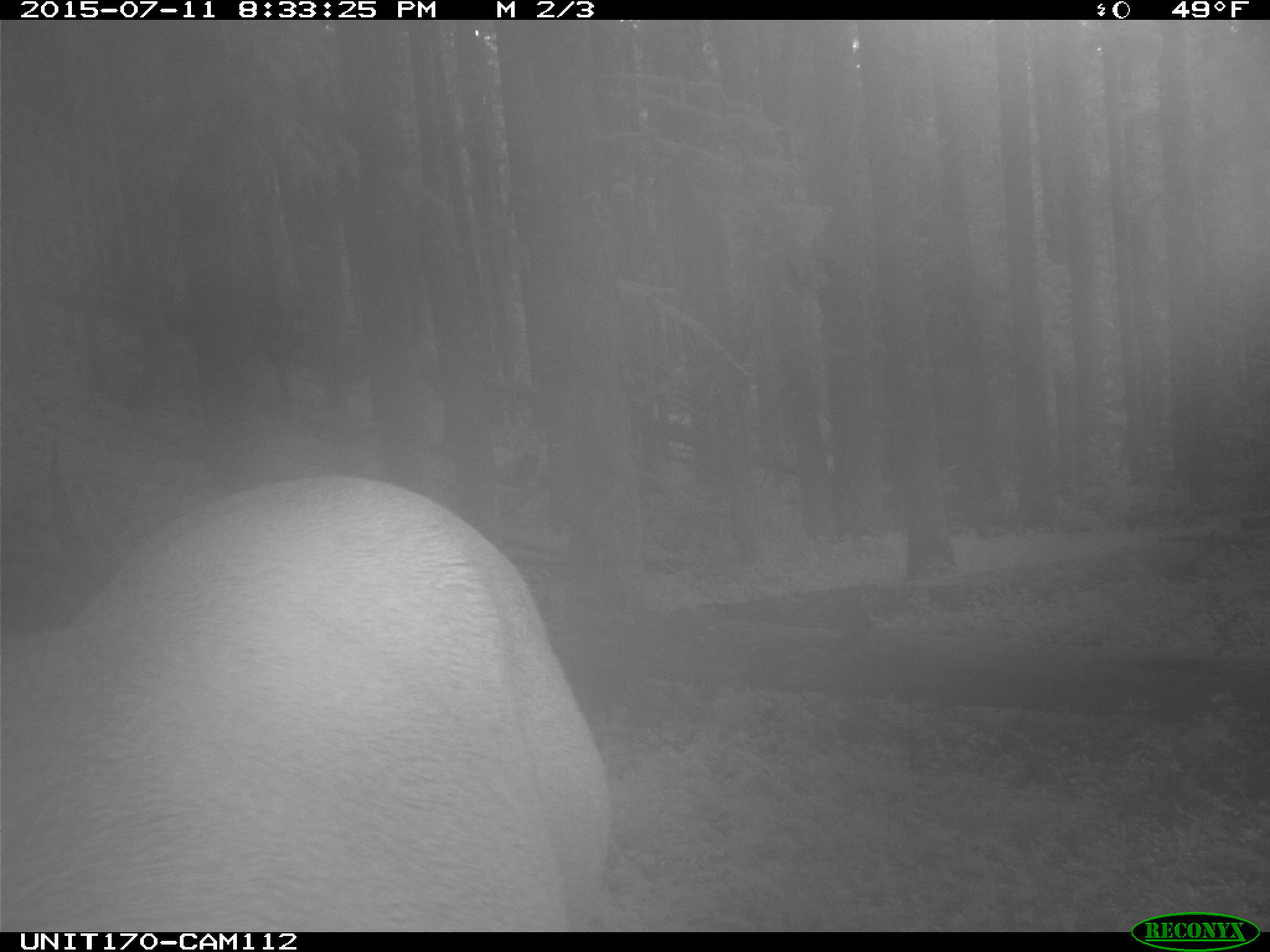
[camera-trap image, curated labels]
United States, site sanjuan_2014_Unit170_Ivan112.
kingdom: Animalia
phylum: Chordata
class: Mammalia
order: Artiodactyla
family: Cervidae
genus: Cervus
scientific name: Cervus elaphus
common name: red deer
Cervus elaphus (red deer).